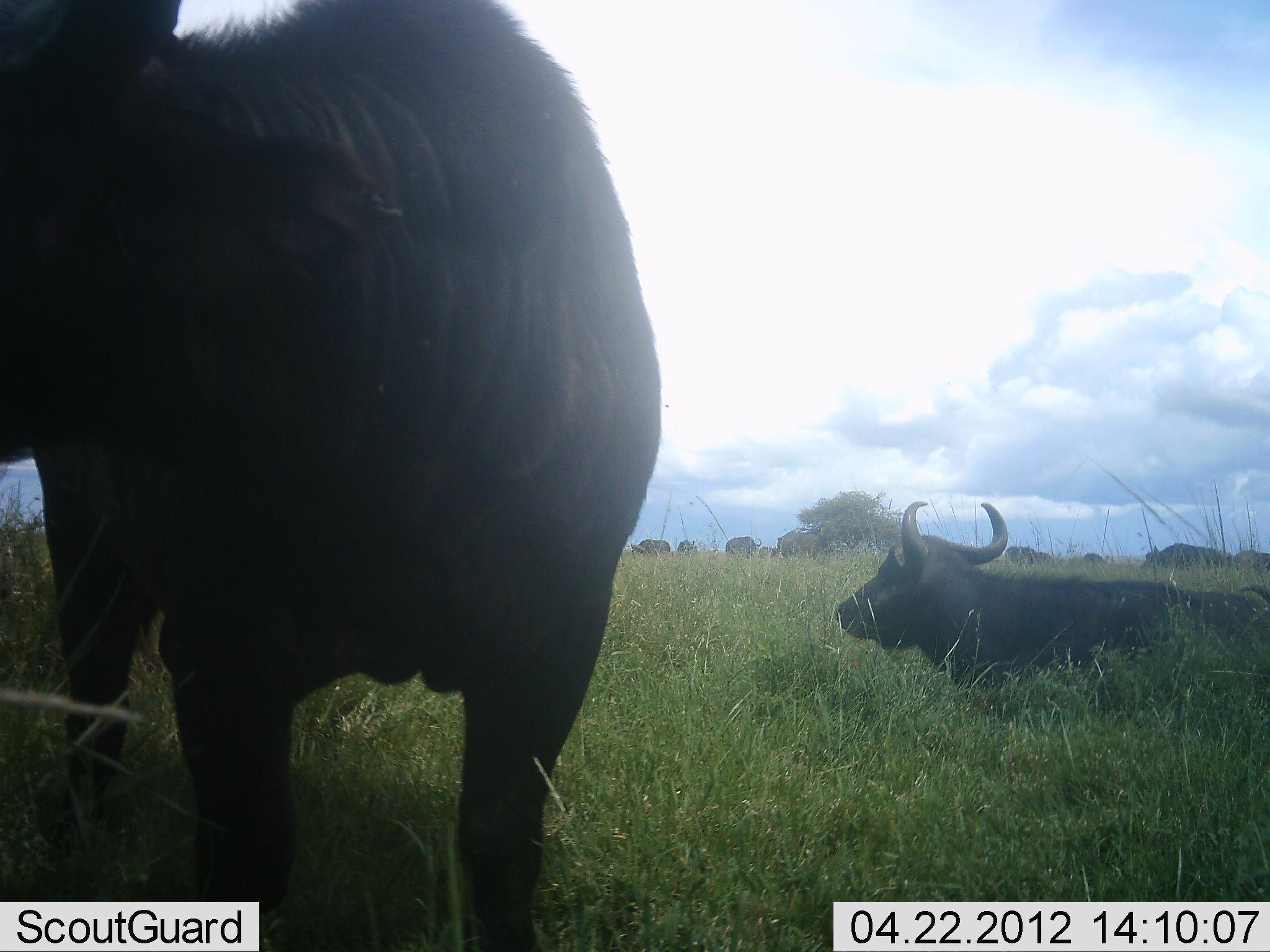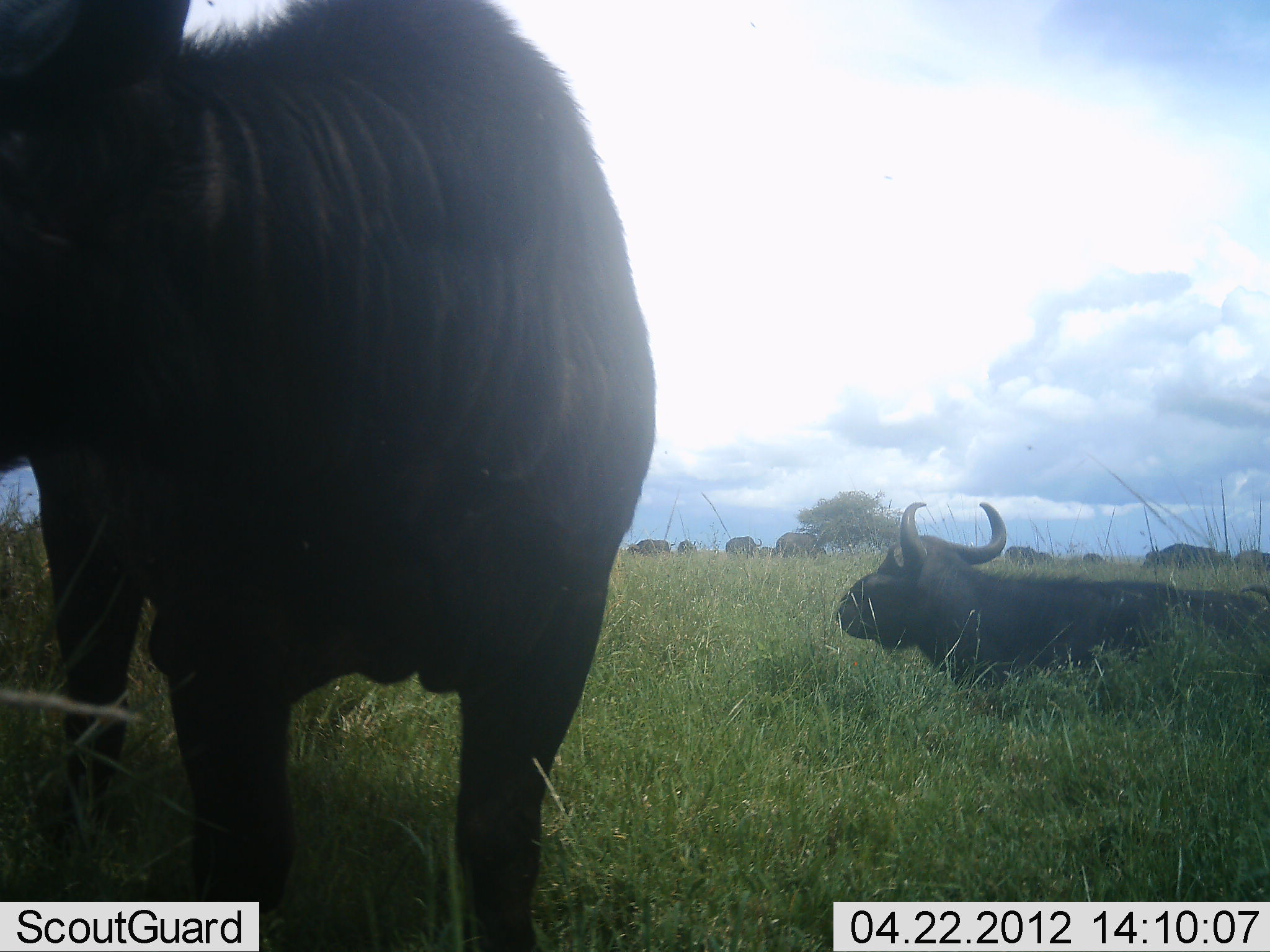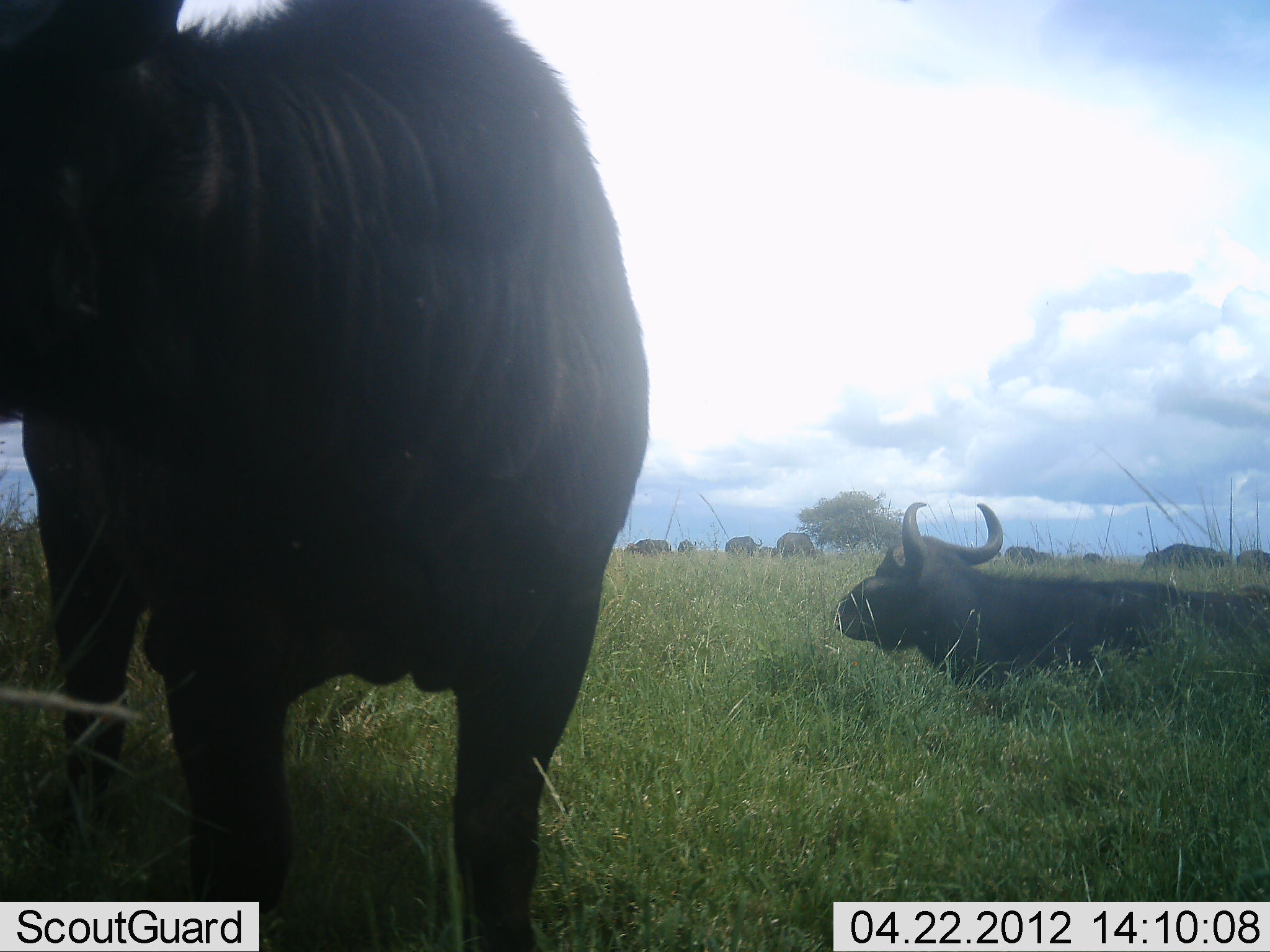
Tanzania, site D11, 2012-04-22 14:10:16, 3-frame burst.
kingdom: Animalia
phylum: Chordata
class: Mammalia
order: Artiodactyla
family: Bovidae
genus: Syncerus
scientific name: Syncerus caffer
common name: cape buffalo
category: buffalo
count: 11-50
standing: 81%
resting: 94%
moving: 6%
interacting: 0%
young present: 0%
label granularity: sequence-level